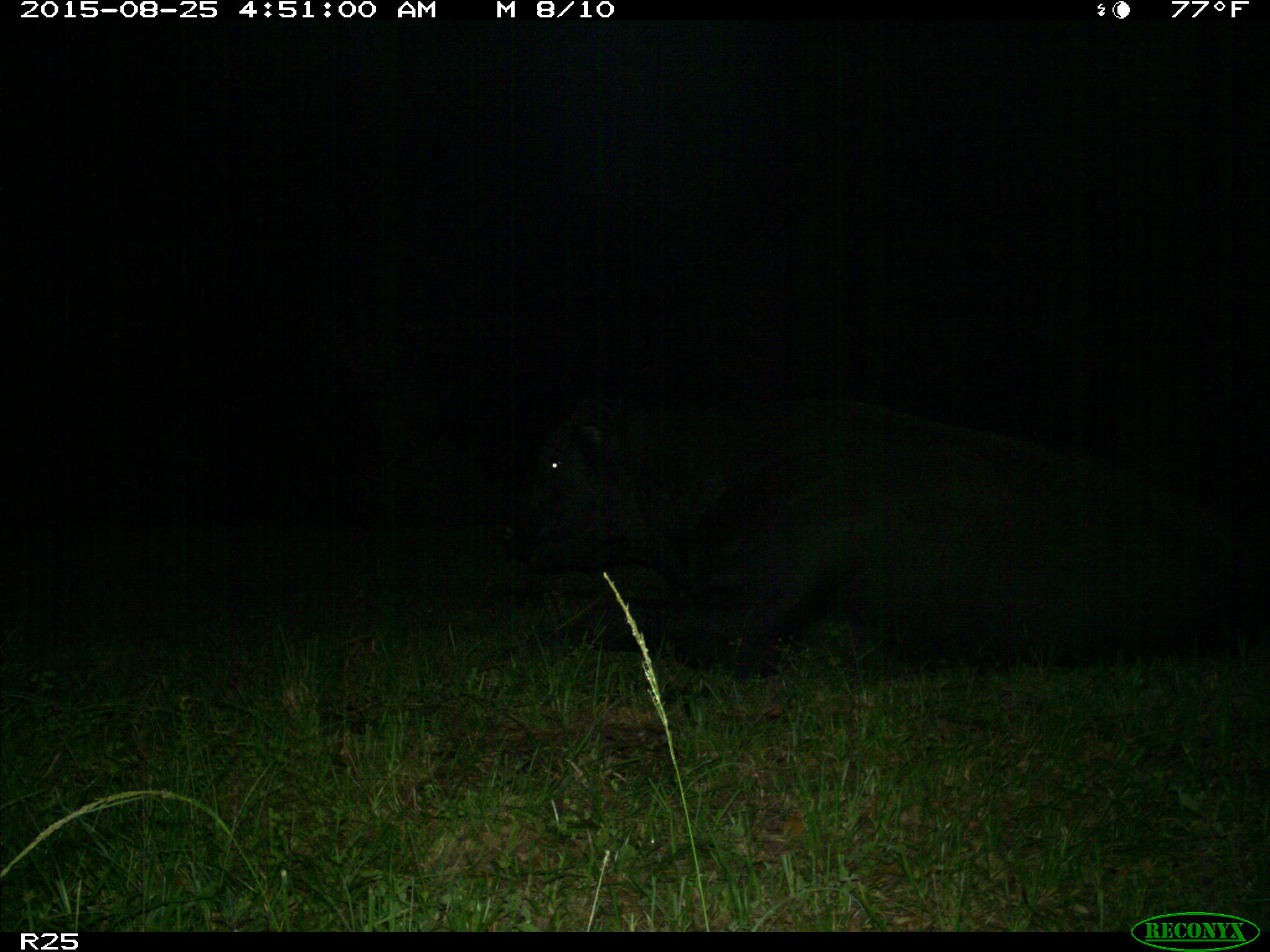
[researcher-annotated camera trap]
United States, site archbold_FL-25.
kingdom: Animalia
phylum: Chordata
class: Mammalia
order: Artiodactyla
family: Bovidae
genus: Bos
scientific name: Bos taurus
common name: domestic cow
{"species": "Bos taurus (domestic cow)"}